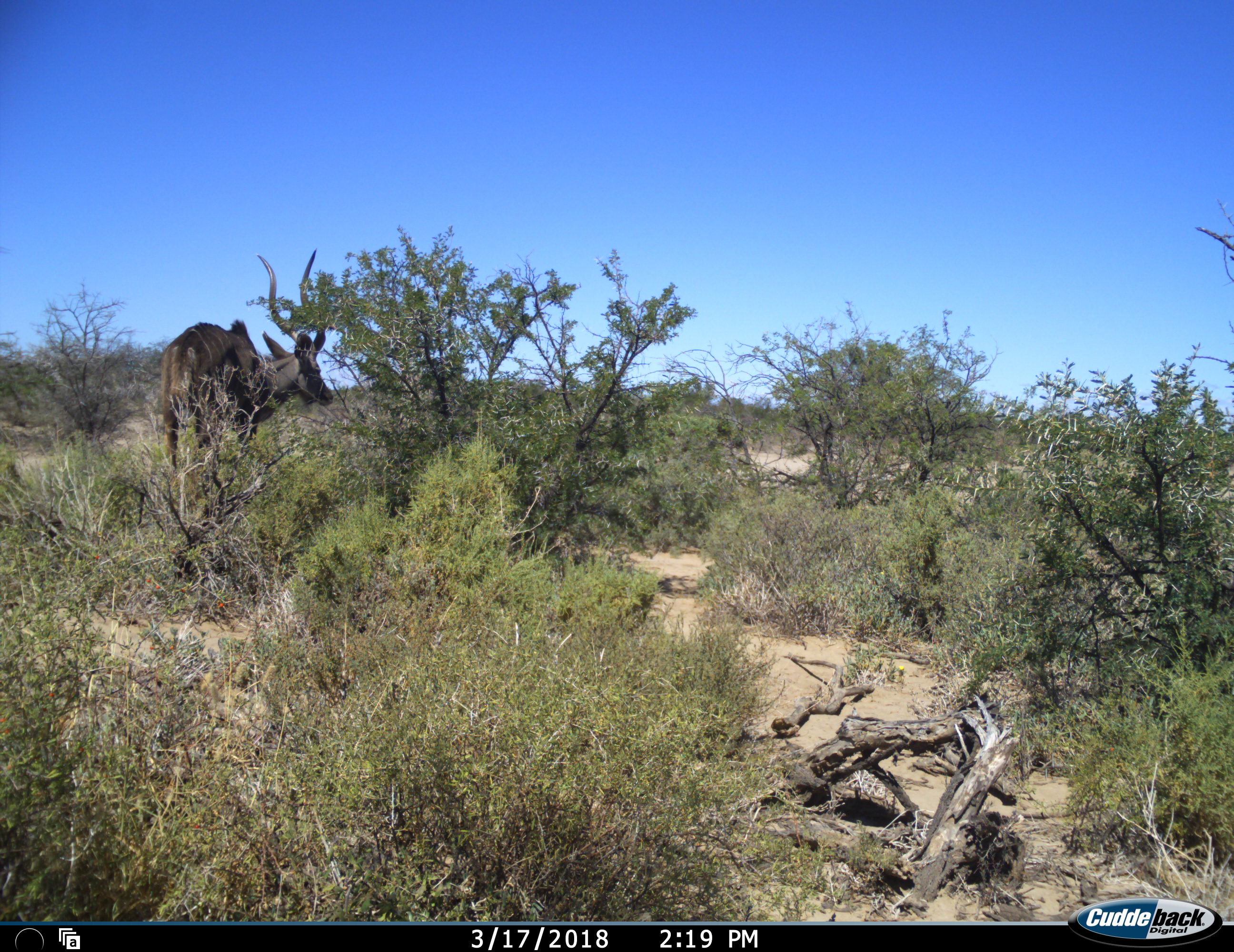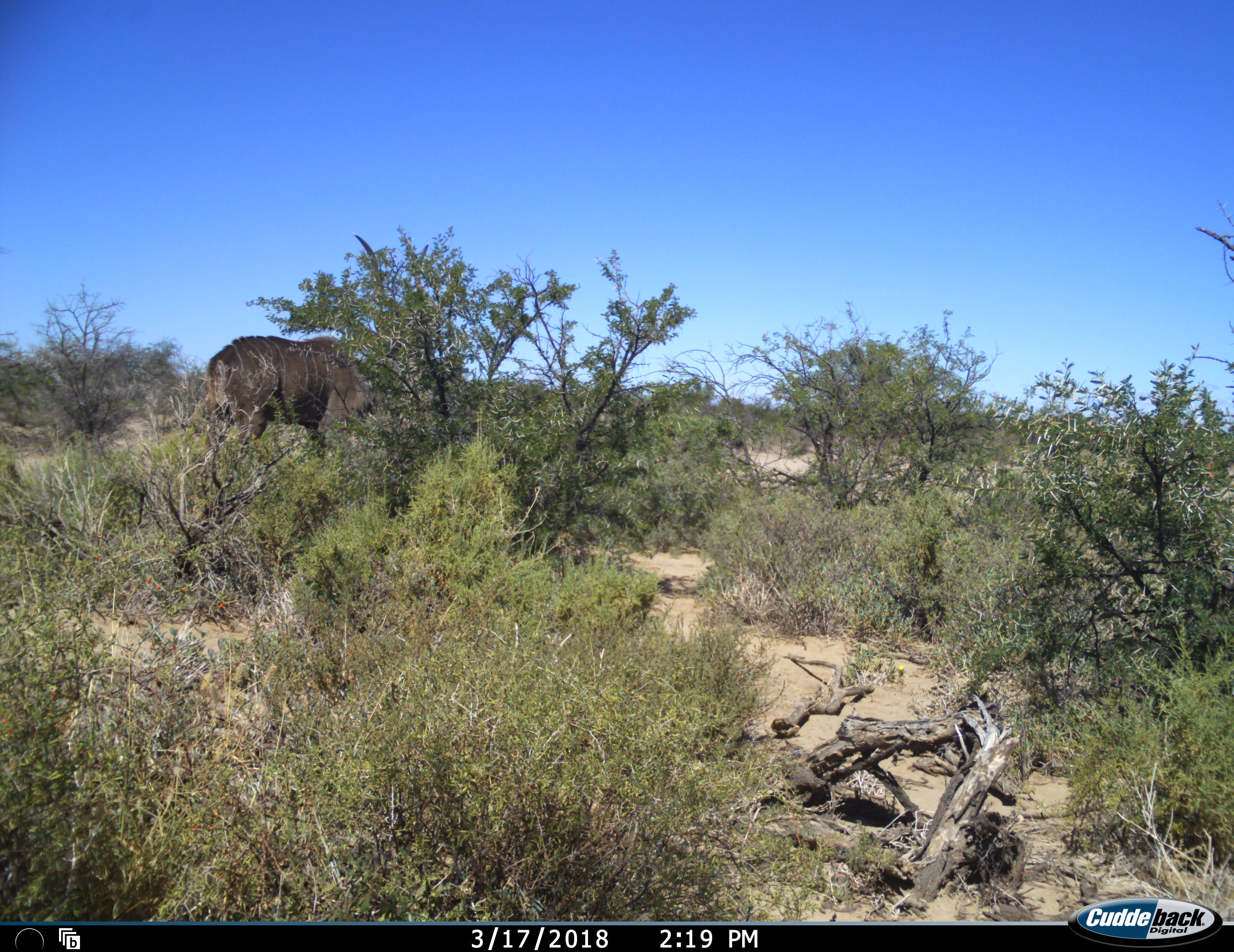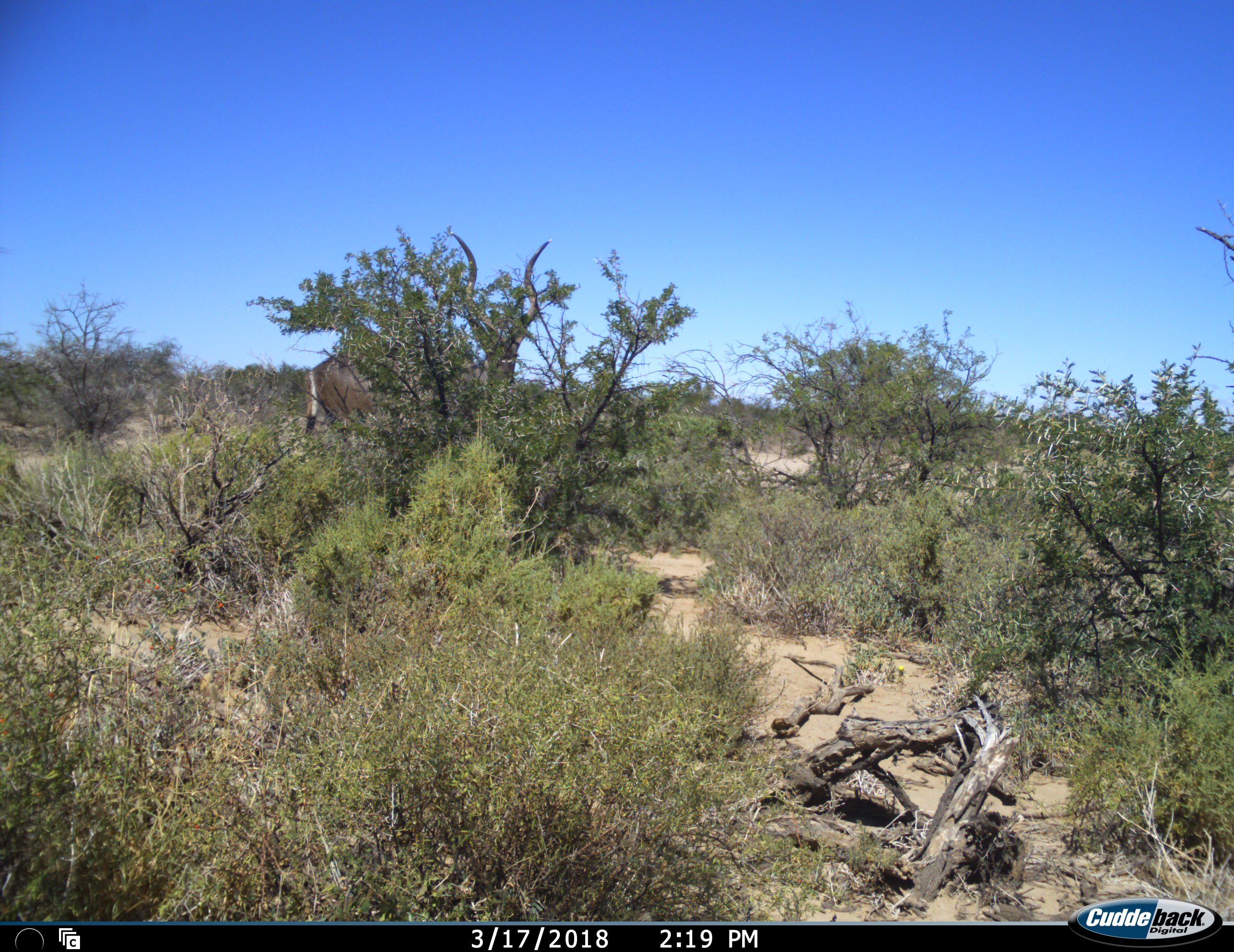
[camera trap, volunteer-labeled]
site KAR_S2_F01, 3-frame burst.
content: unidentified animal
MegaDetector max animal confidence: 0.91